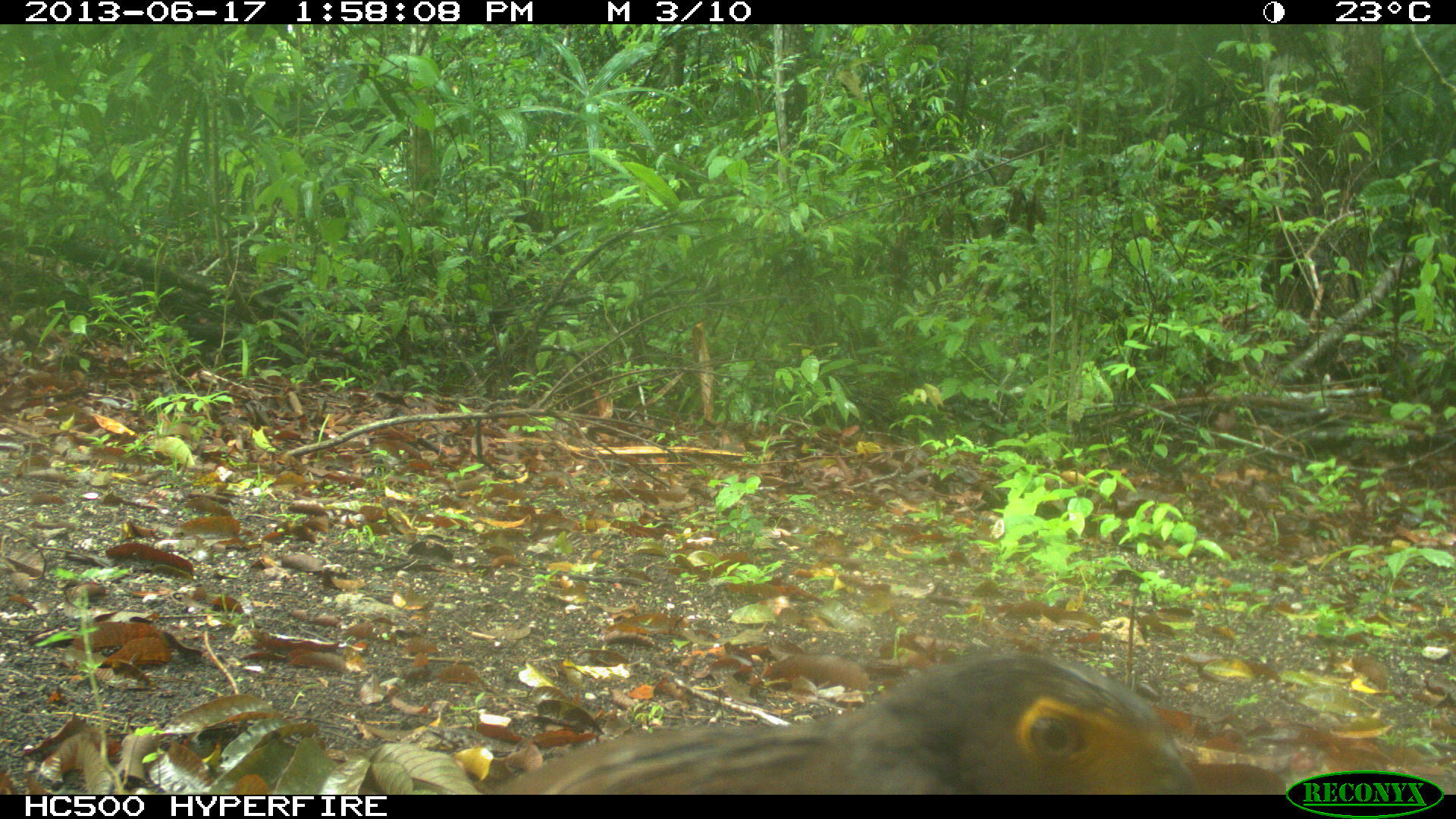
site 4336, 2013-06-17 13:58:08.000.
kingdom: Animalia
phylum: Chordata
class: Aves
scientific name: Aves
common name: birds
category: unknown raptor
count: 1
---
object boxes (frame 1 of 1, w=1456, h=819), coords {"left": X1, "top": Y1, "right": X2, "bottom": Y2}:
unknown raptor: {"left": 487, "top": 648, "right": 1204, "bottom": 792}